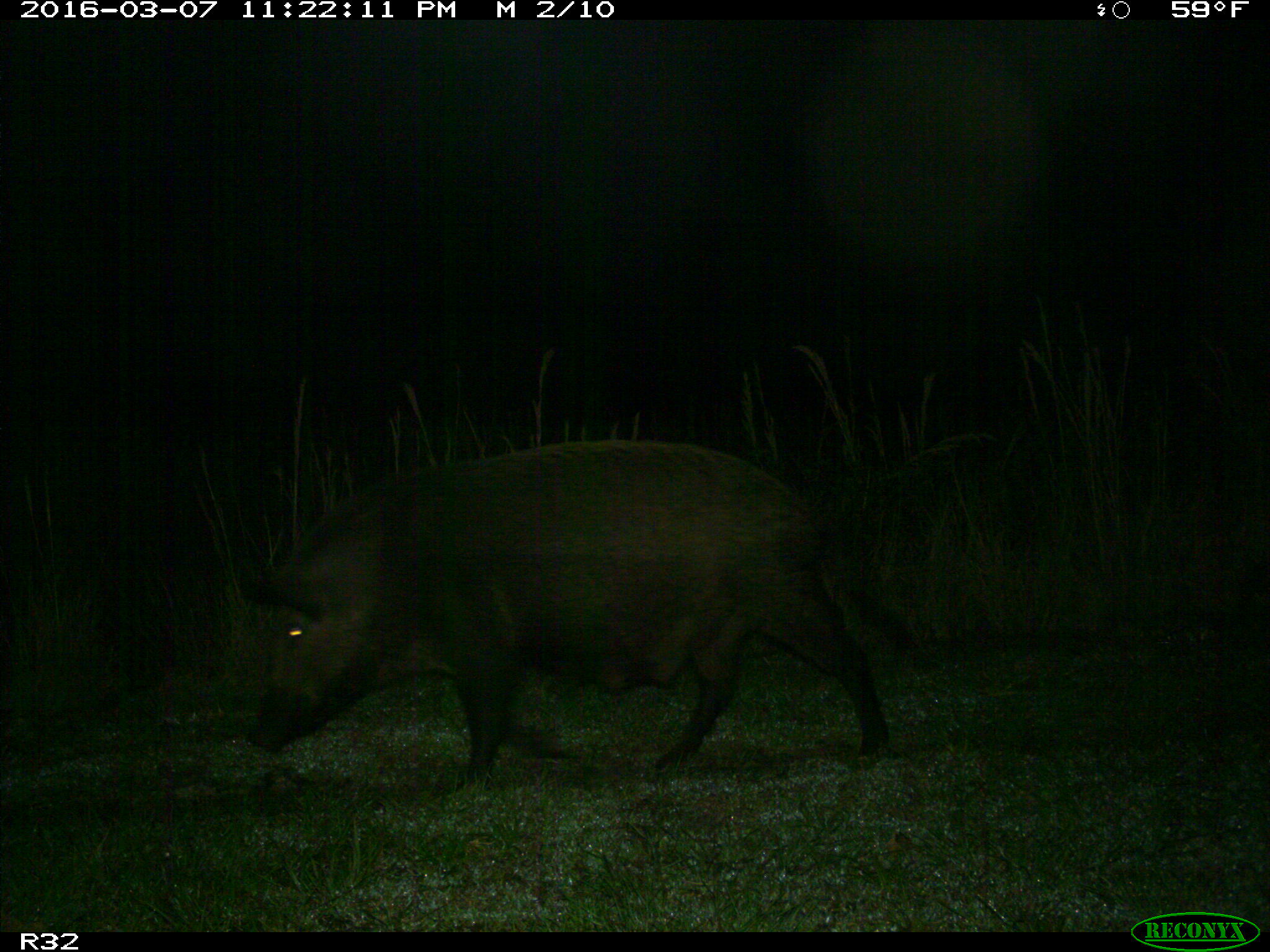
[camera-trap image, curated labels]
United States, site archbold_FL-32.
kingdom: Animalia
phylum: Chordata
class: Mammalia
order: Artiodactyla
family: Suidae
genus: Sus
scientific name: Sus scrofa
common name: wild boar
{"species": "Sus scrofa (wild boar)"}